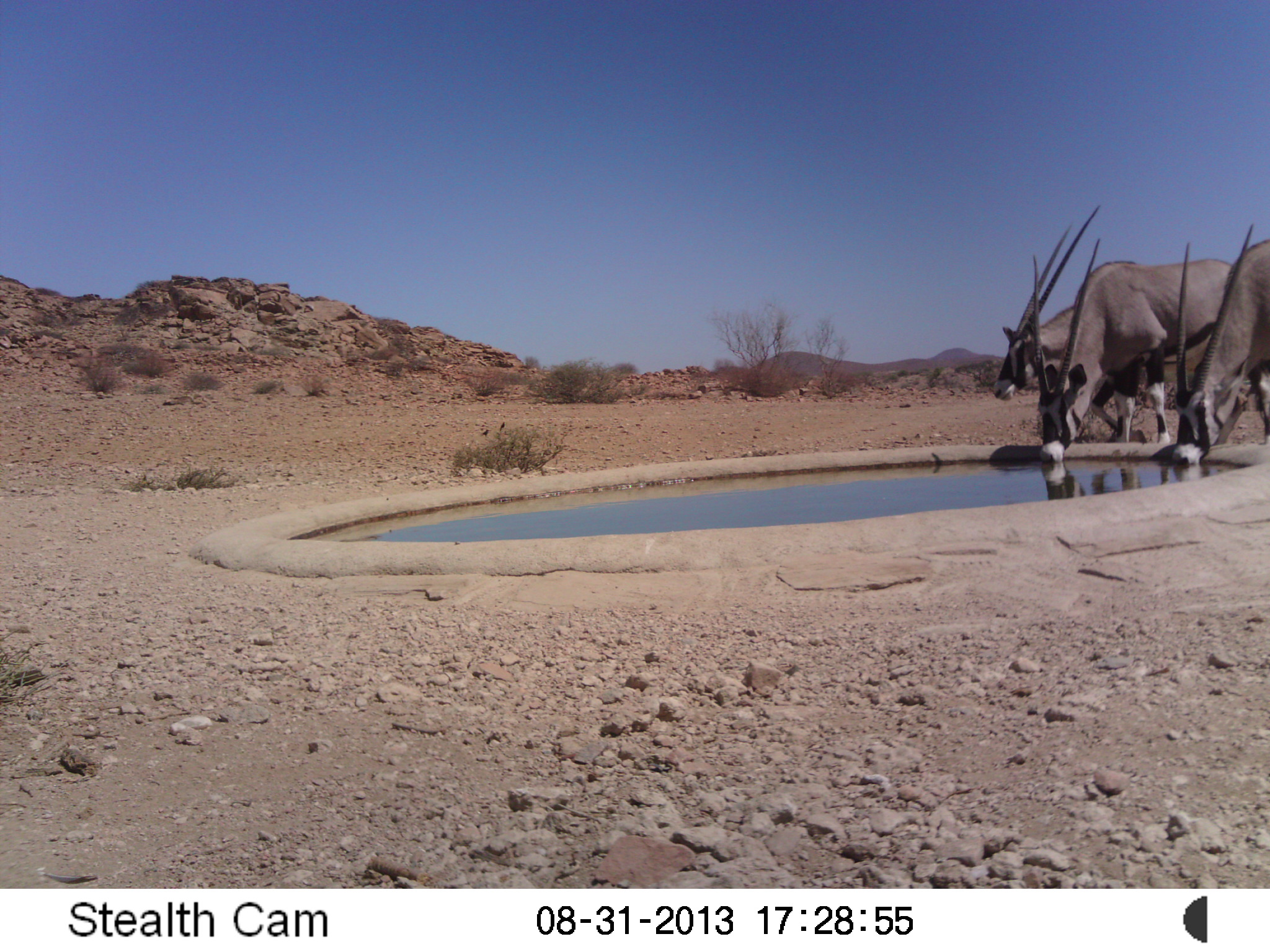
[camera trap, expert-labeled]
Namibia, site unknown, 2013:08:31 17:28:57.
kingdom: Animalia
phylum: Chordata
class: Mammalia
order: Artiodactyla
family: Bovidae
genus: Oryx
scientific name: Oryx gazella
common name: gemsbok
Oryx gazella (gemsbok).